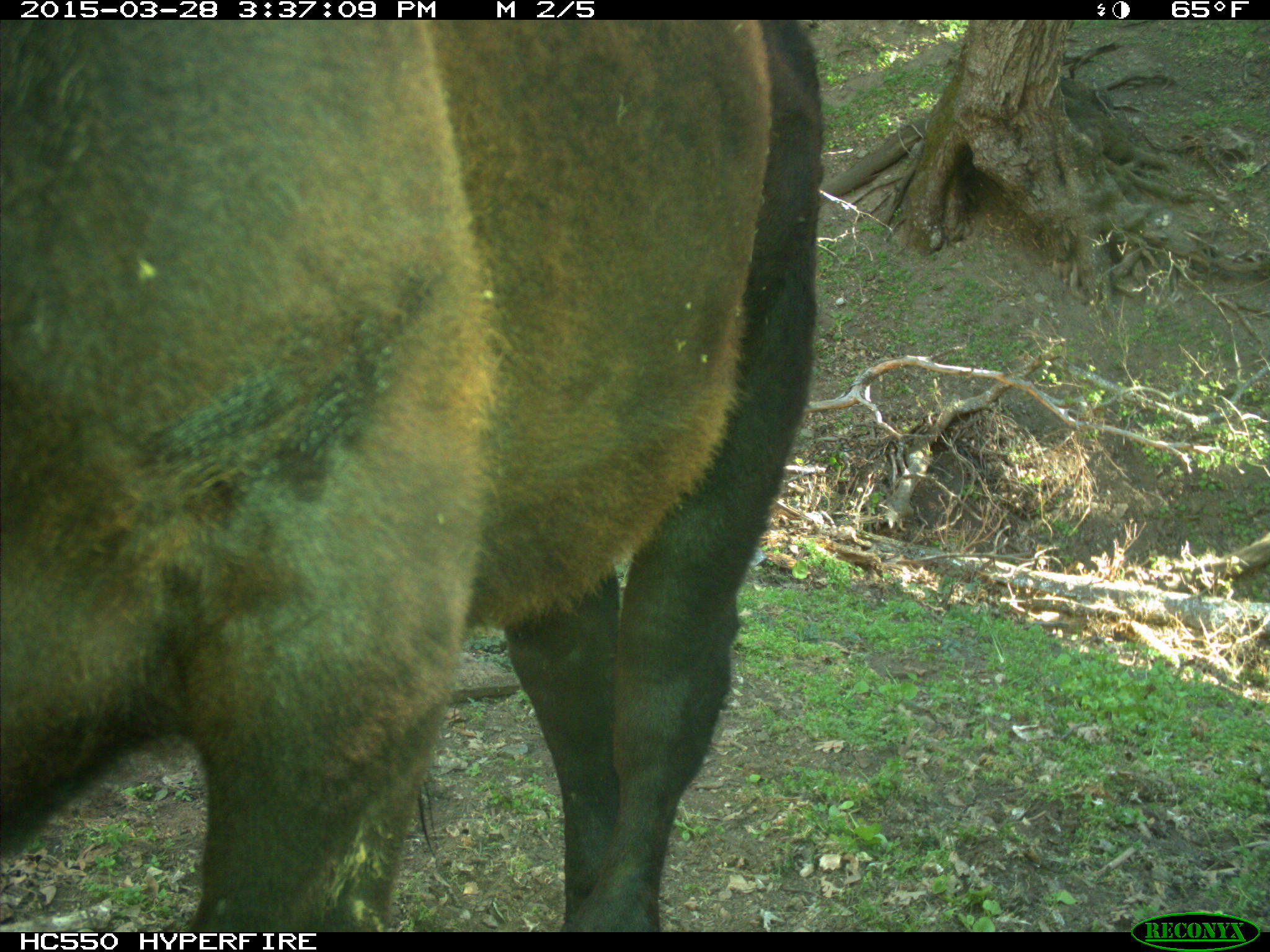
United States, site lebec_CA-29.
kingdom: Animalia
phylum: Chordata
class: Mammalia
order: Artiodactyla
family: Bovidae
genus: Bos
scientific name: Bos taurus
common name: domestic cow